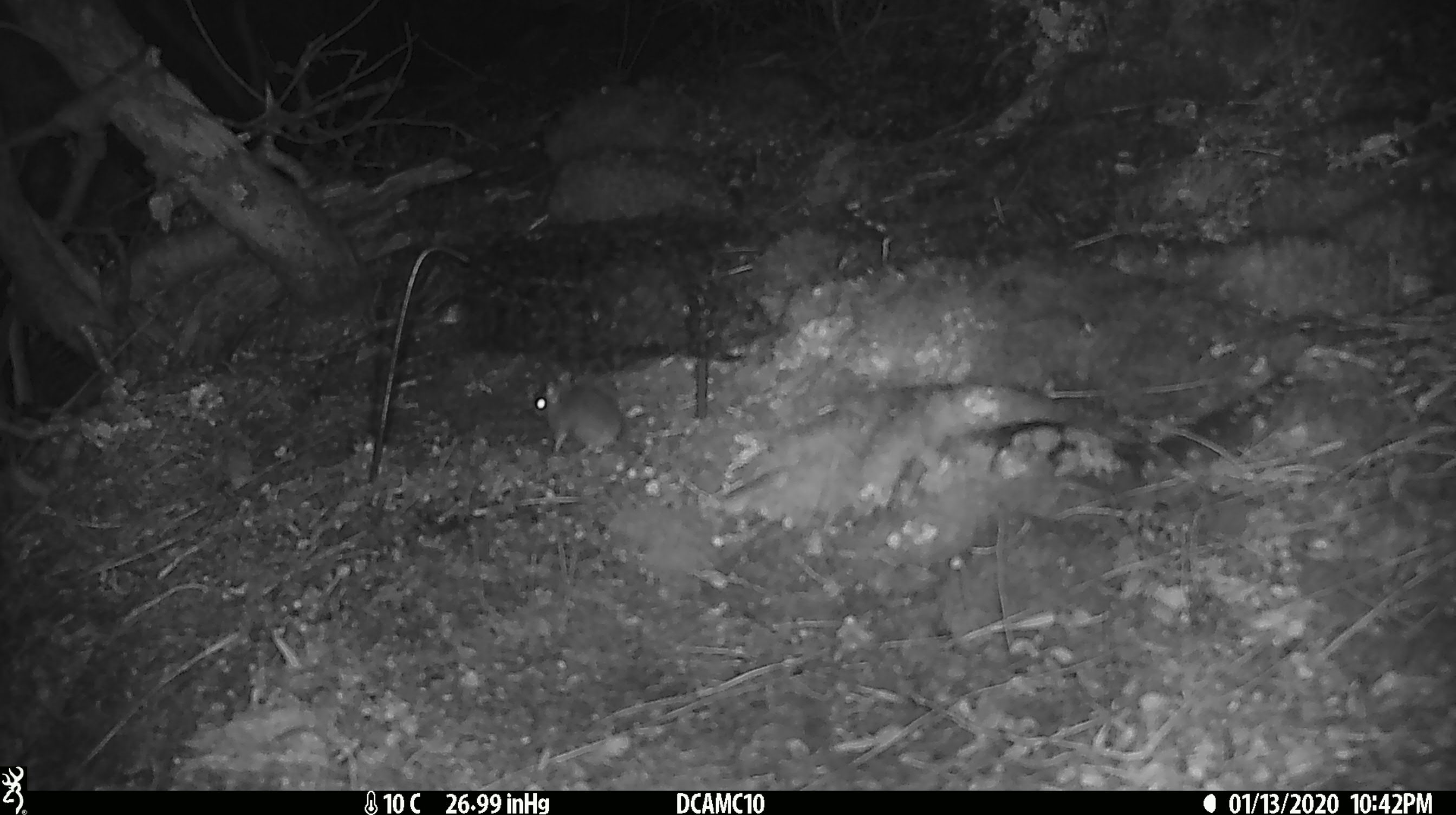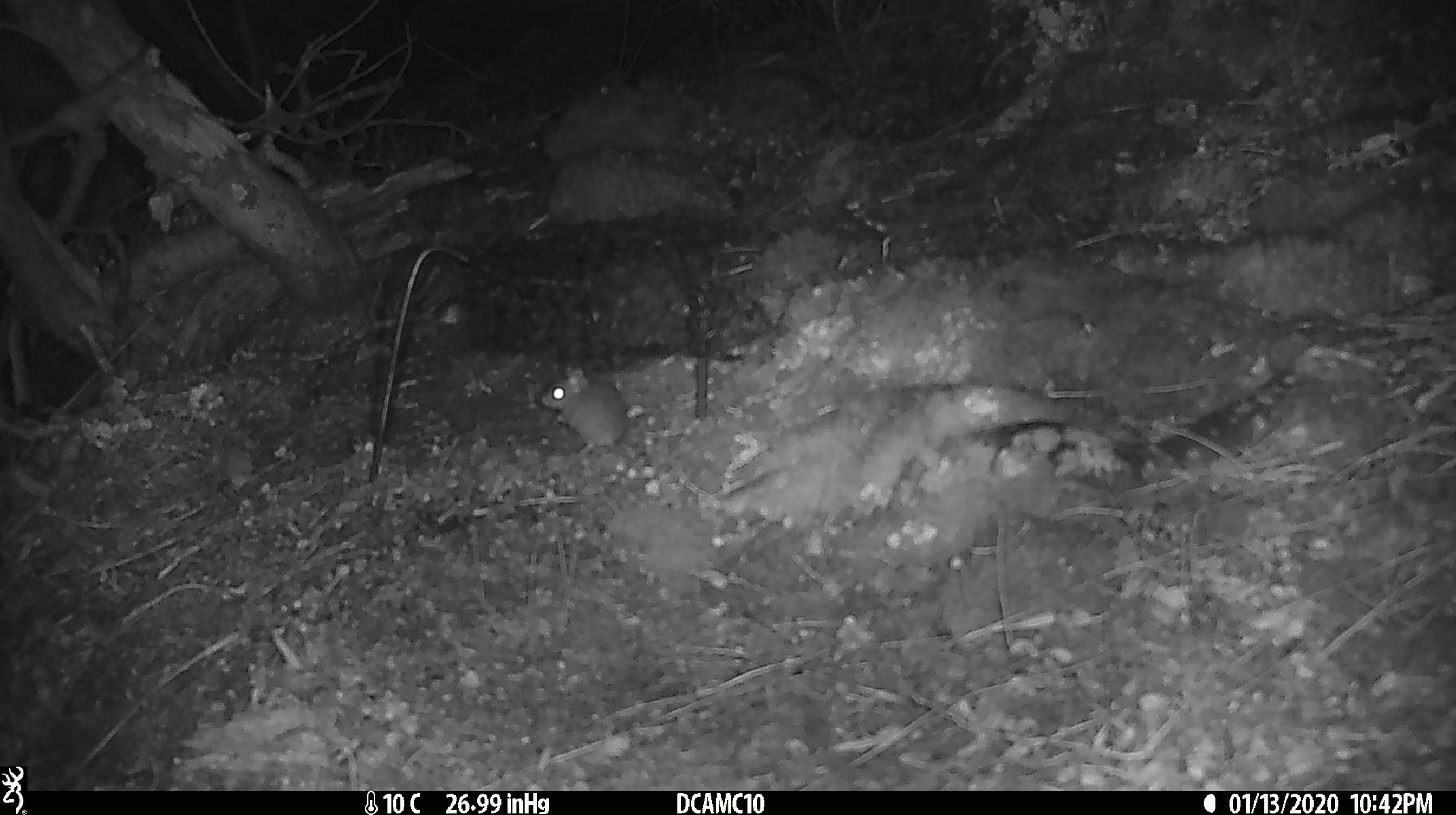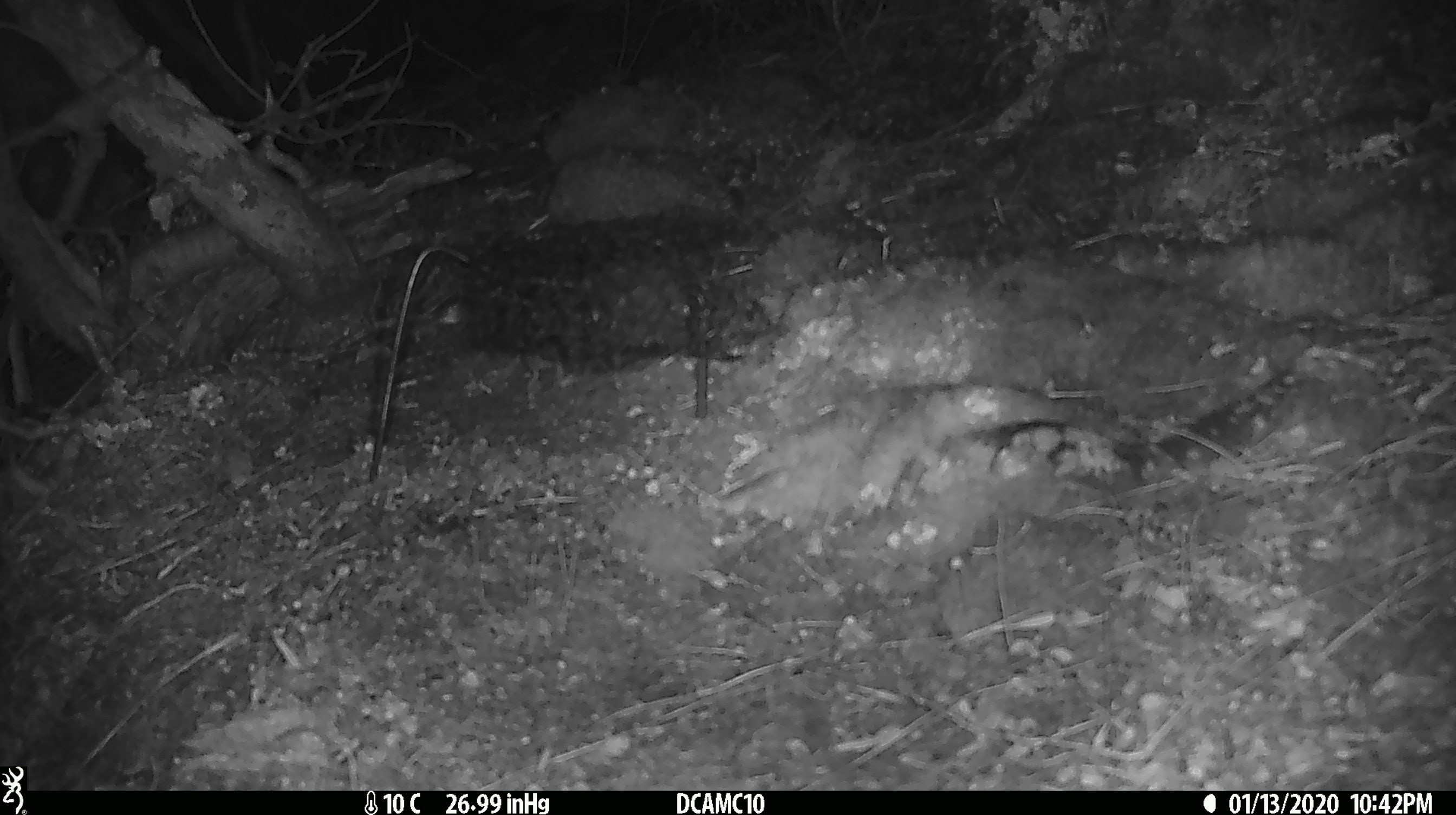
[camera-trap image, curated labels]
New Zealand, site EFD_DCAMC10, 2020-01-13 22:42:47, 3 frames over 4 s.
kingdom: Animalia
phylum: Chordata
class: Mammalia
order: Rodentia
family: Muridae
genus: Mus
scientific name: Mus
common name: mouse